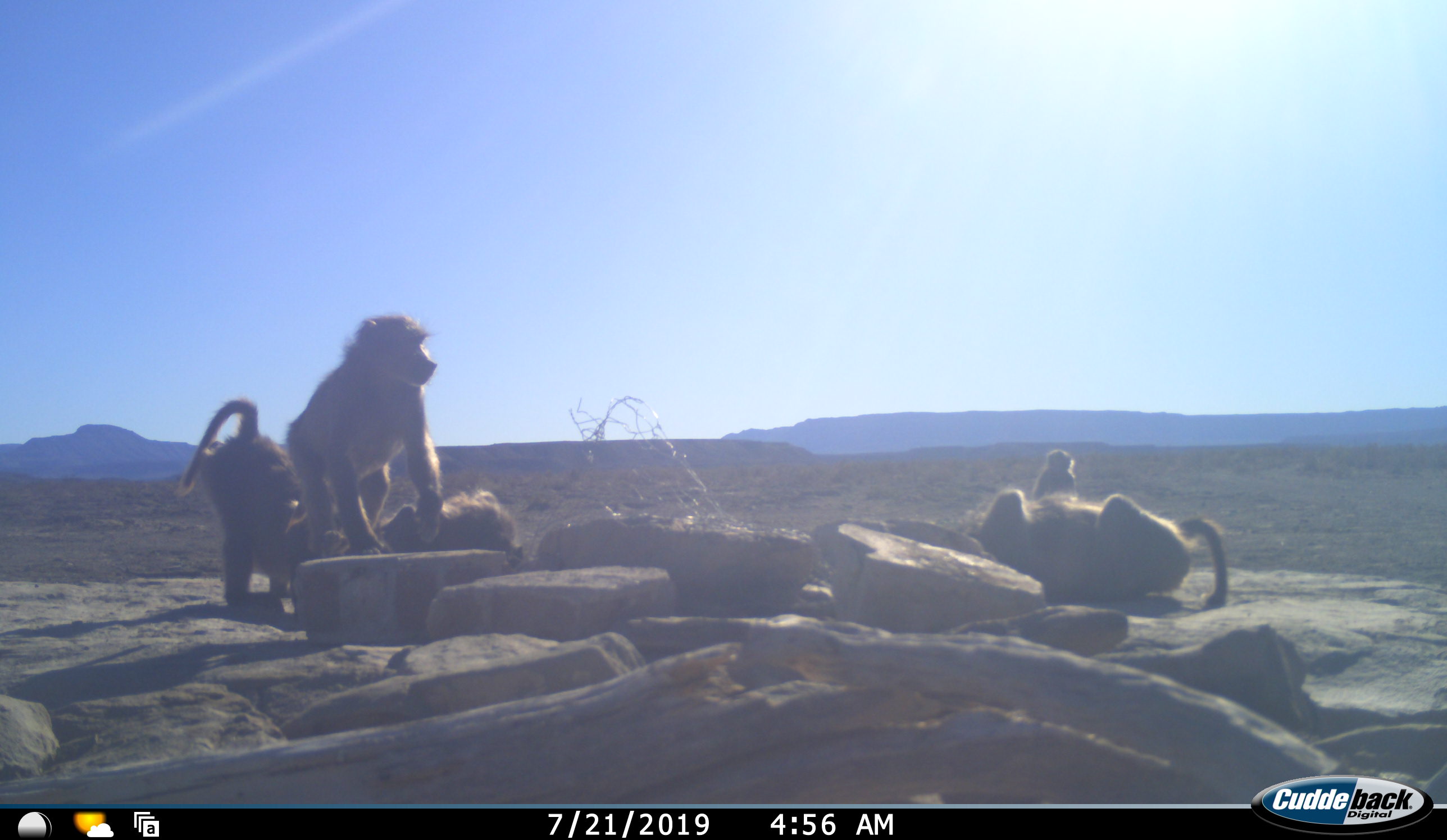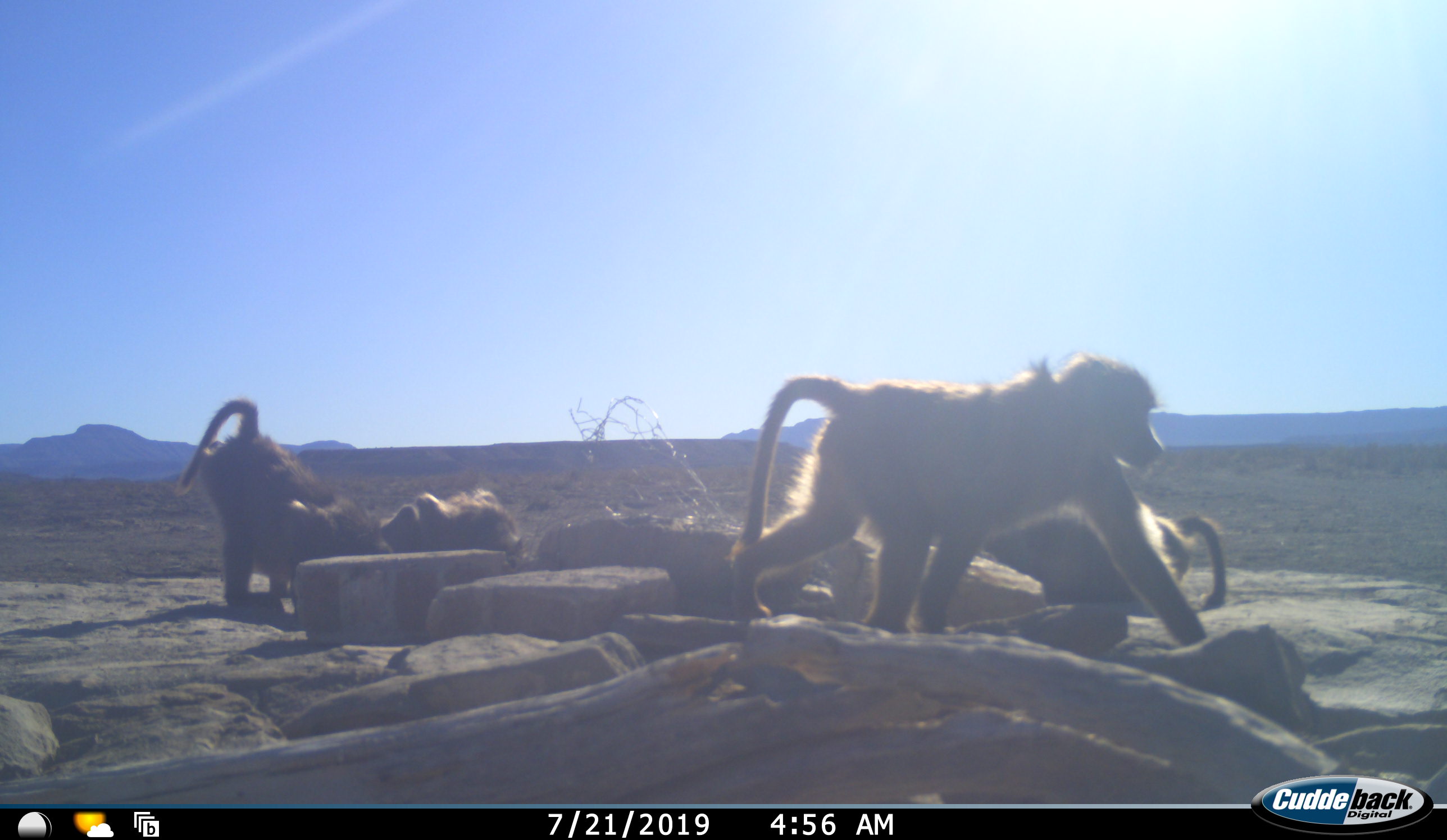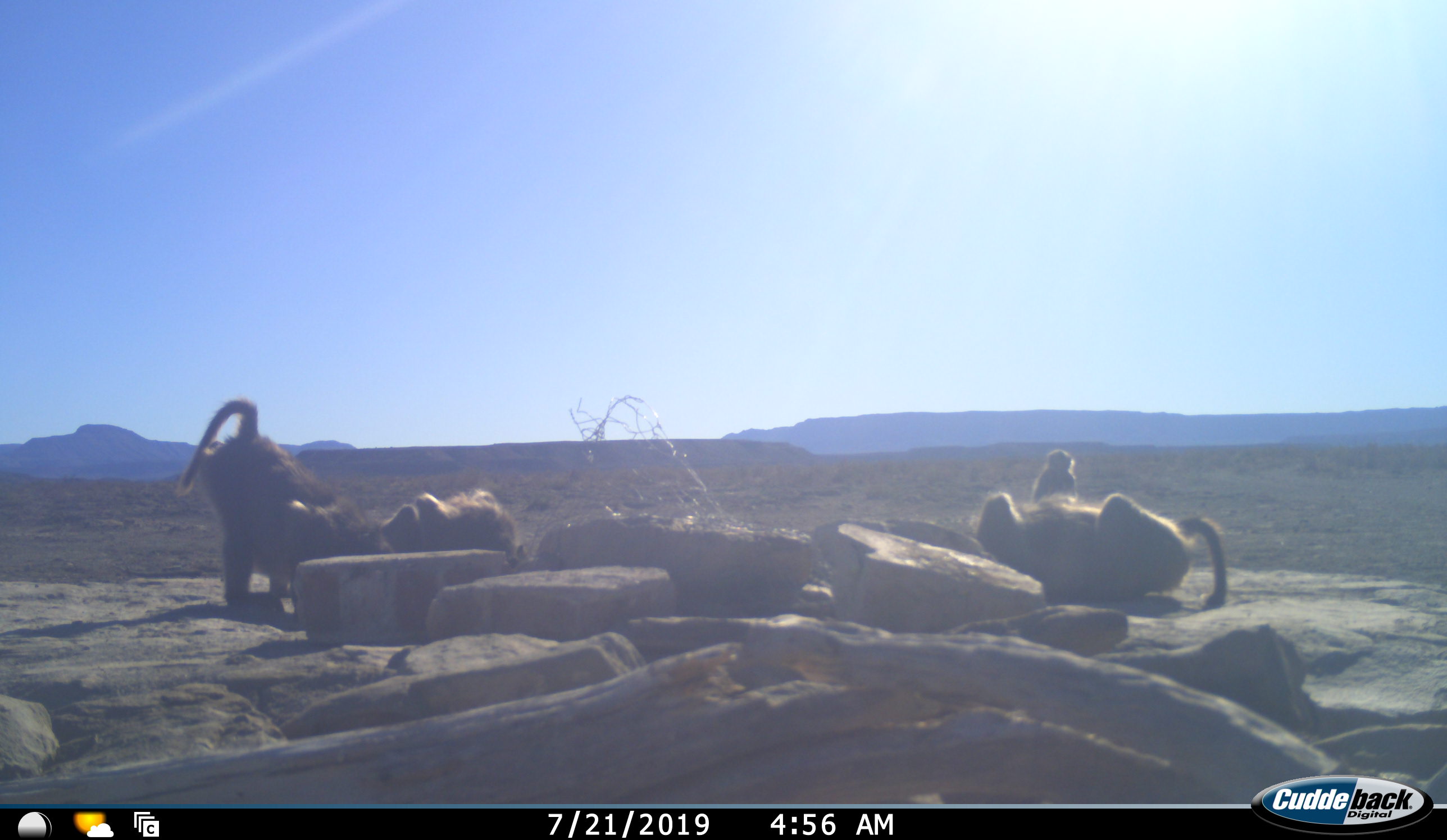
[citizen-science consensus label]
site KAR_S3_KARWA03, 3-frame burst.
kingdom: Animalia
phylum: Chordata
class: Mammalia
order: Primates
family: Cercopithecidae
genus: Papio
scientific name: Papio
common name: baboon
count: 5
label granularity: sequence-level